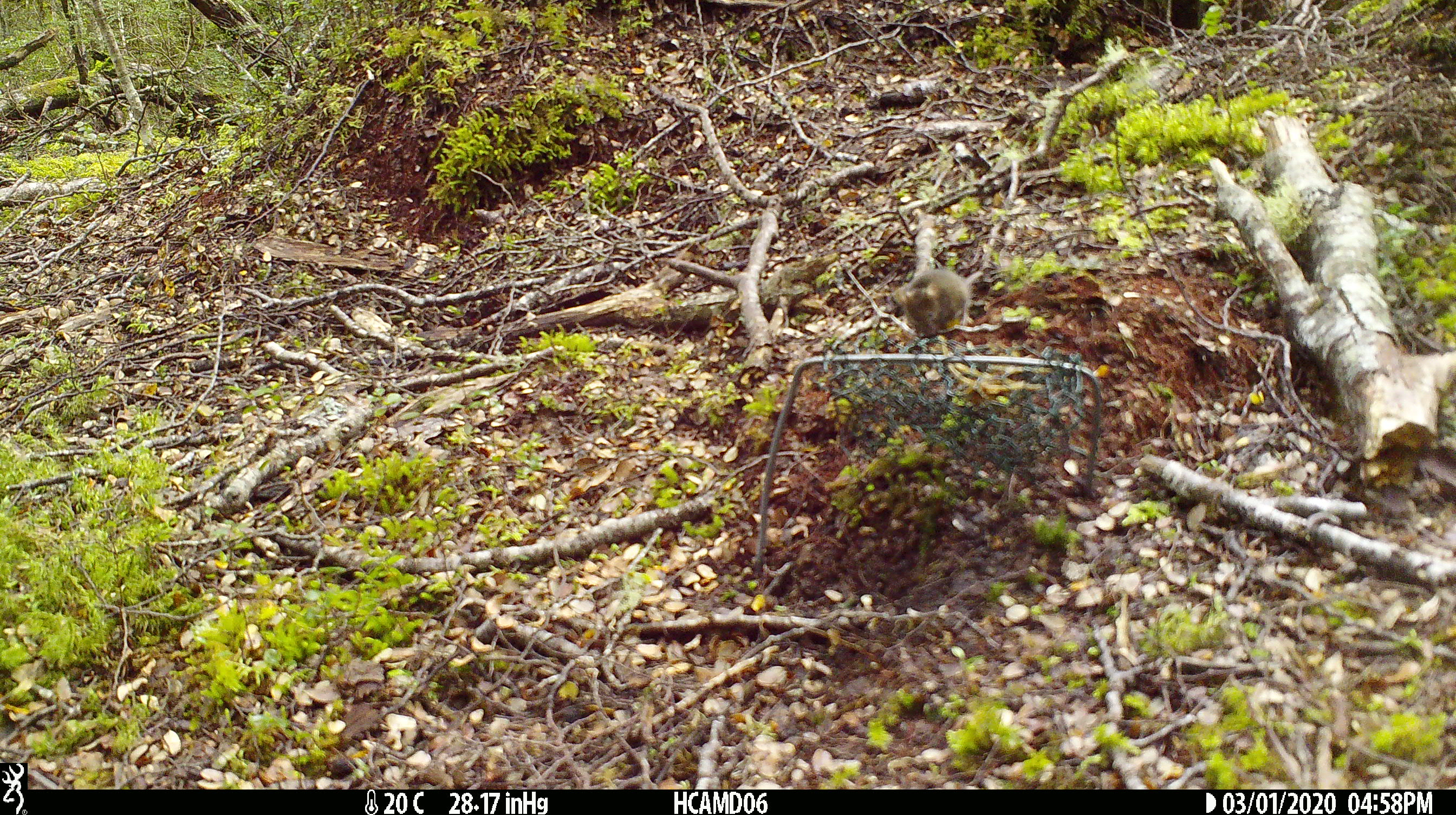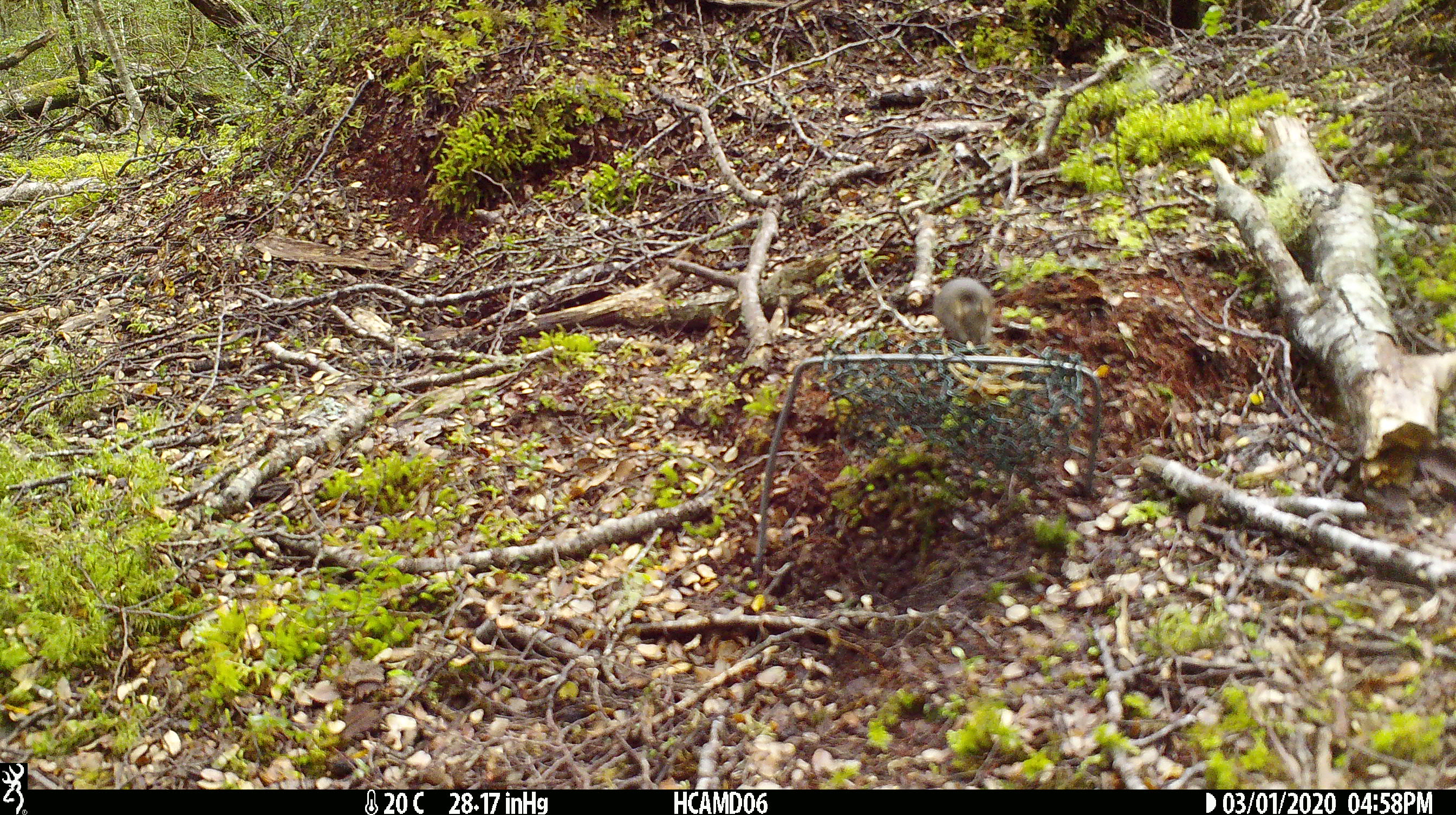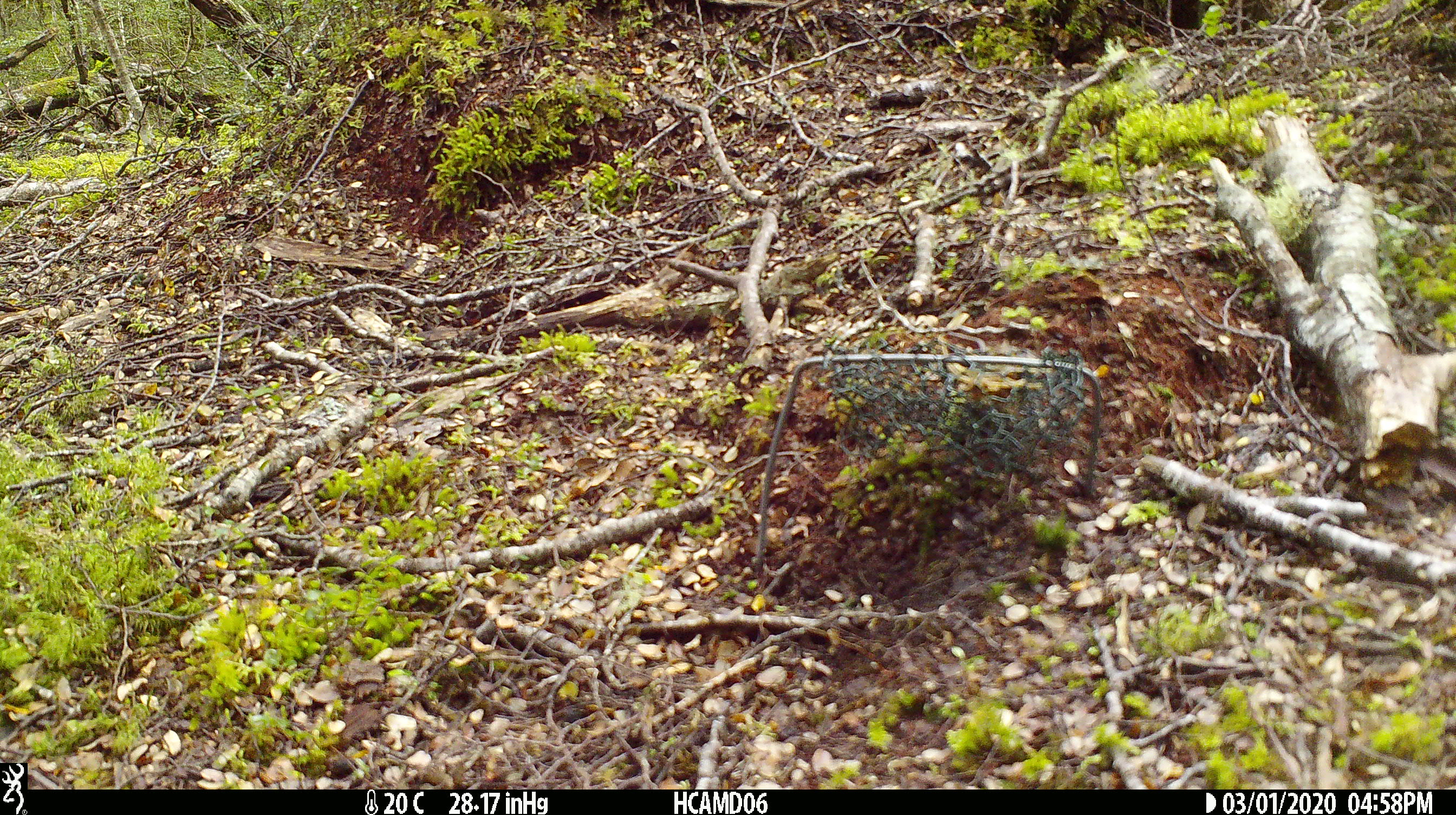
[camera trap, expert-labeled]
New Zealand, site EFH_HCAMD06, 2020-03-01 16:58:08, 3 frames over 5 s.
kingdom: Animalia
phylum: Chordata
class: Mammalia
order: Rodentia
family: Muridae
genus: Mus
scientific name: Mus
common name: mouse